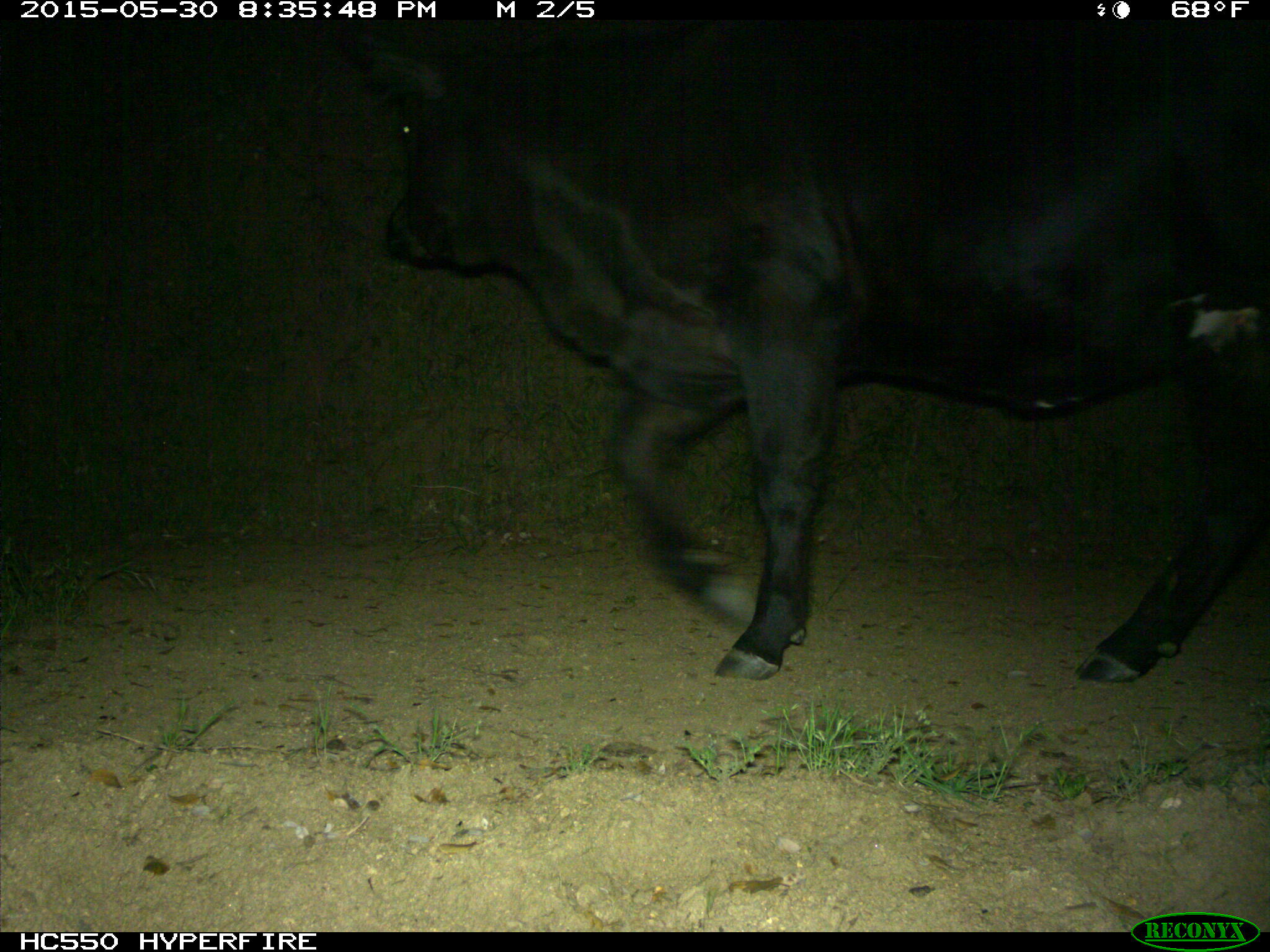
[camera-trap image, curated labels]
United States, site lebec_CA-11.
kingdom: Animalia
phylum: Chordata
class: Mammalia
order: Artiodactyla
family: Bovidae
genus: Bos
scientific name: Bos taurus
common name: domestic cow